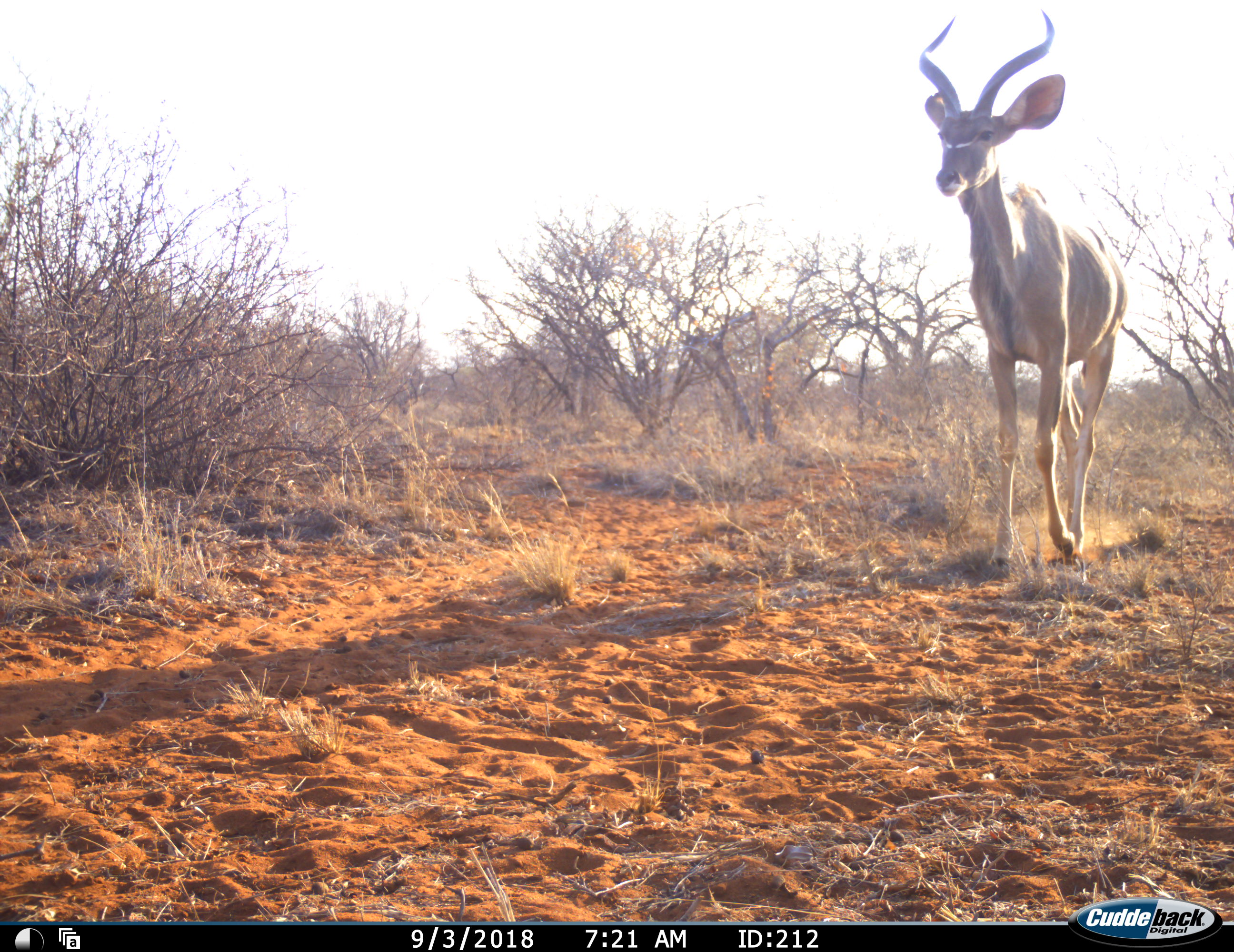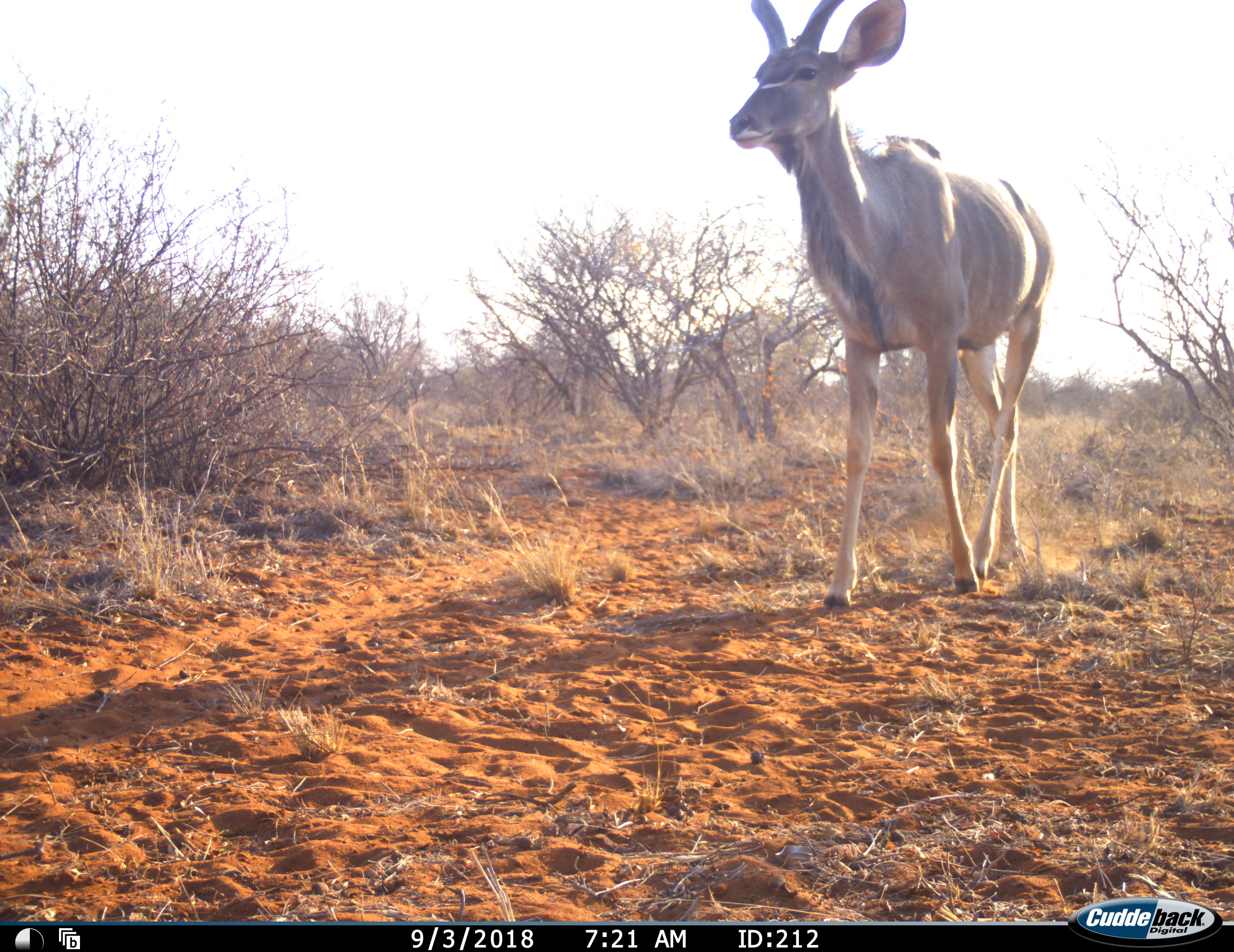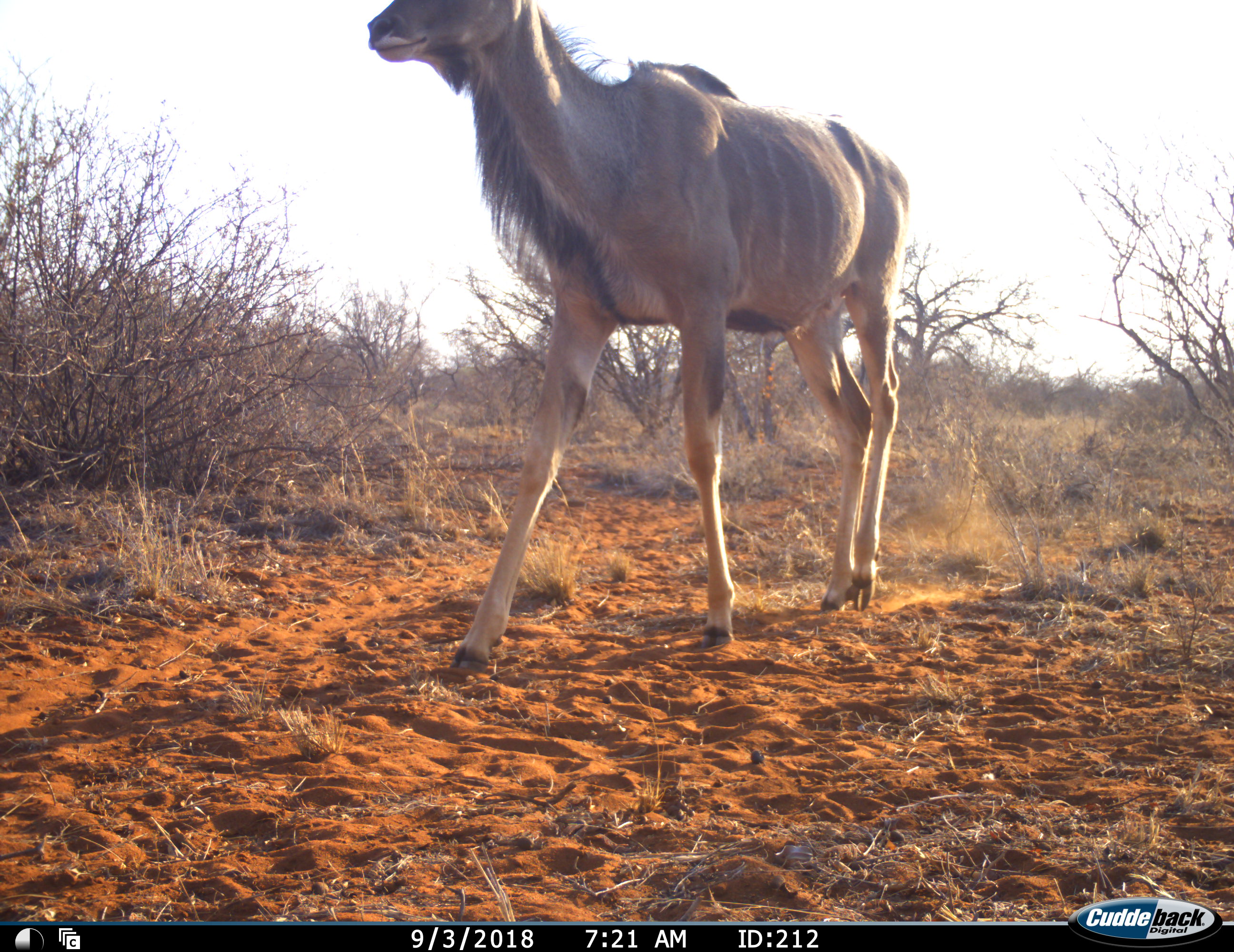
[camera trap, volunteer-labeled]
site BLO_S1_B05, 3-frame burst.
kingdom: Animalia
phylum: Chordata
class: Mammalia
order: Artiodactyla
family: Bovidae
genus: Tragelaphus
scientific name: Tragelaphus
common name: kudu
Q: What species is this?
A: Kudu (Tragelaphus).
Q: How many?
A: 1.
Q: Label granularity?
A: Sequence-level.